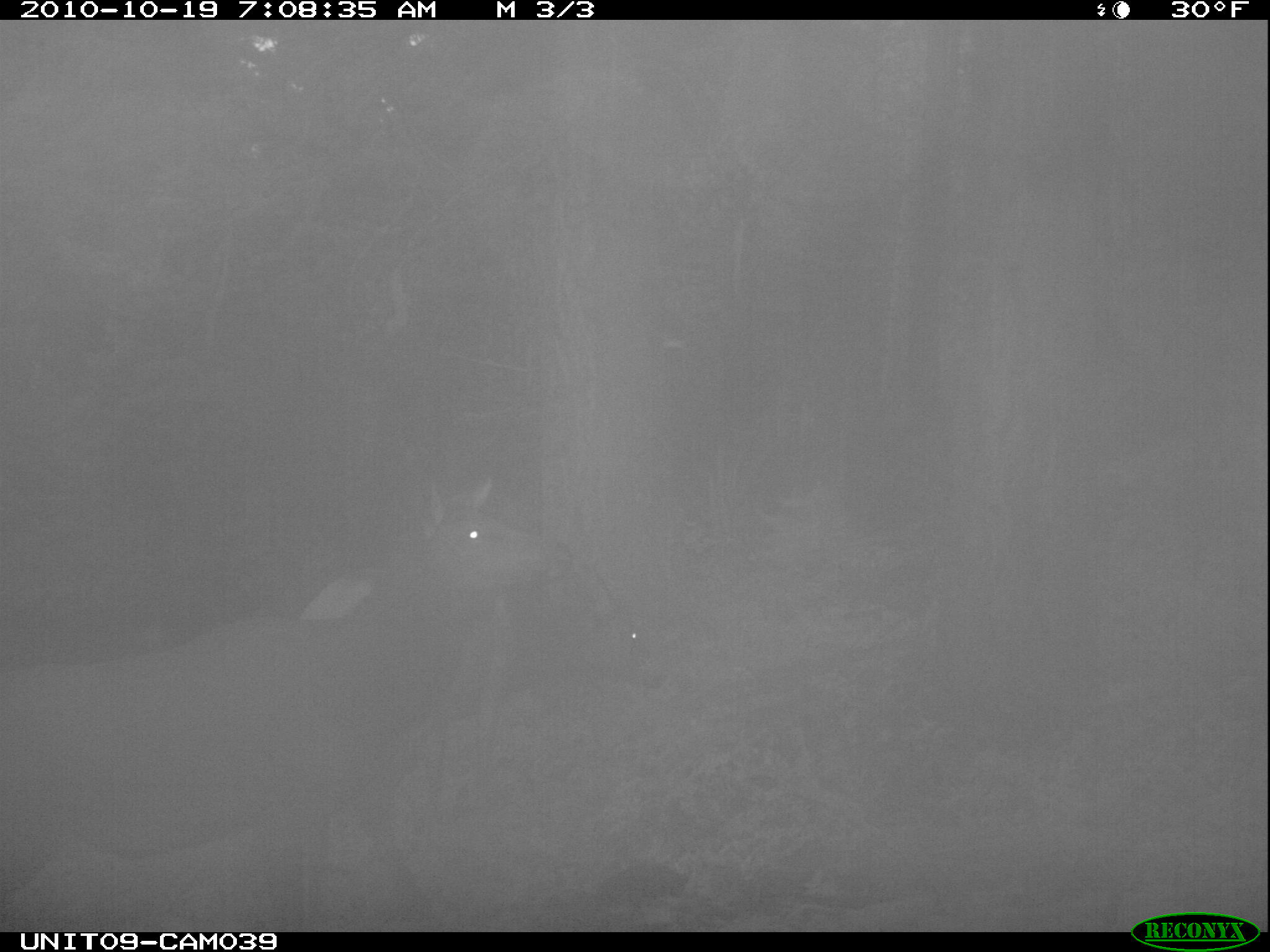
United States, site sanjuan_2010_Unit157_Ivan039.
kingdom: Animalia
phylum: Chordata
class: Mammalia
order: Artiodactyla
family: Cervidae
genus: Cervus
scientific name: Cervus elaphus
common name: red deer